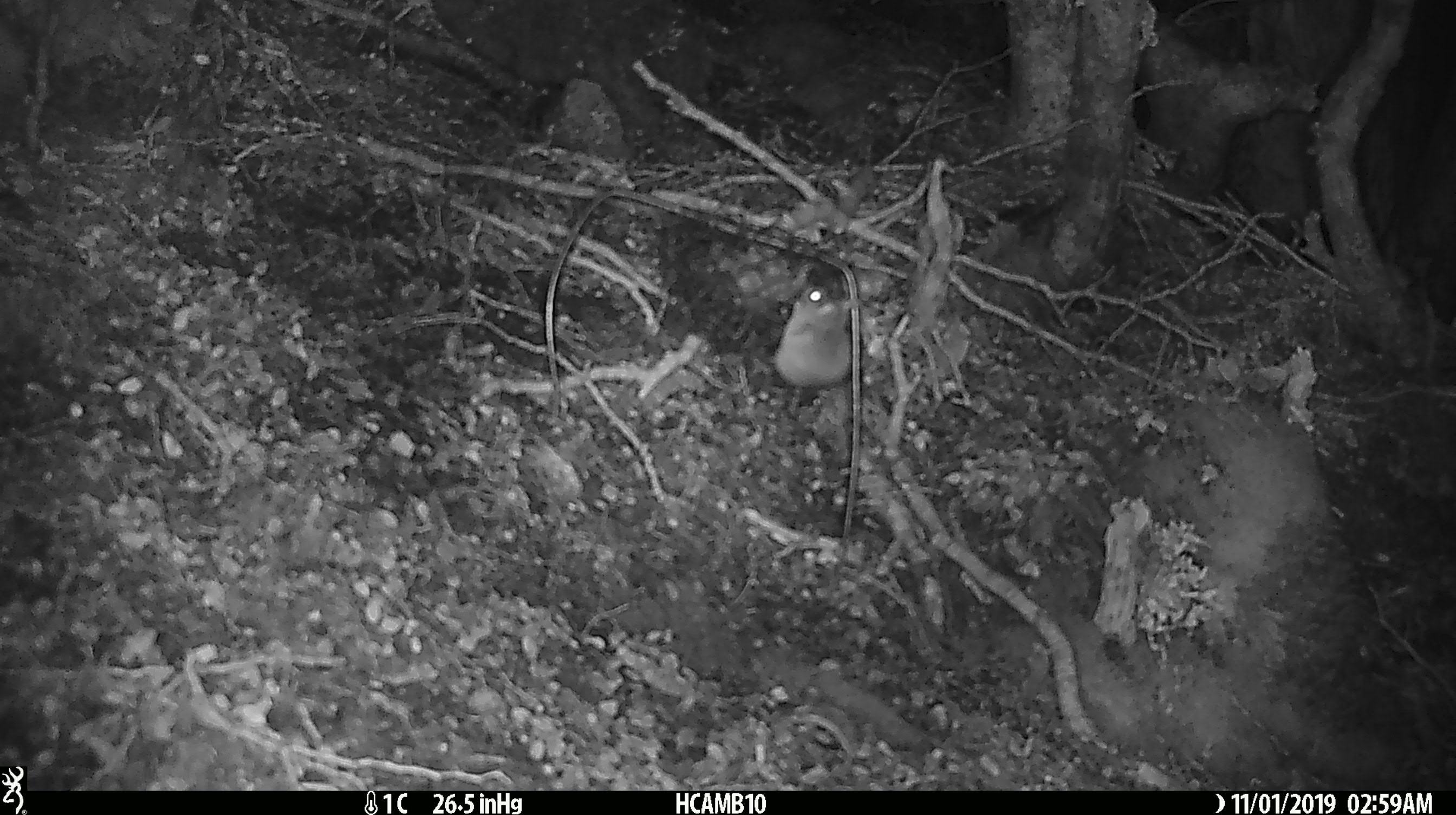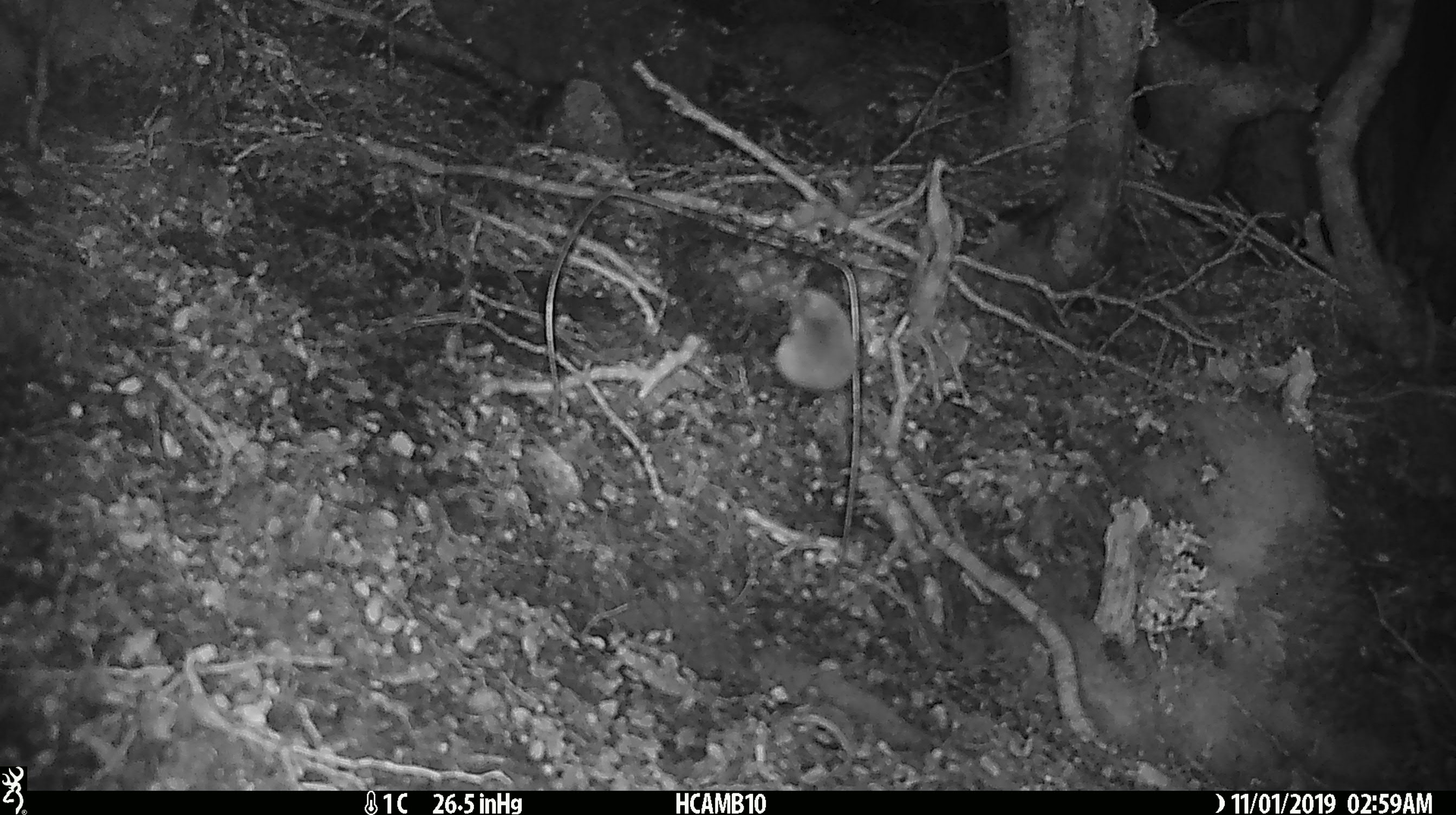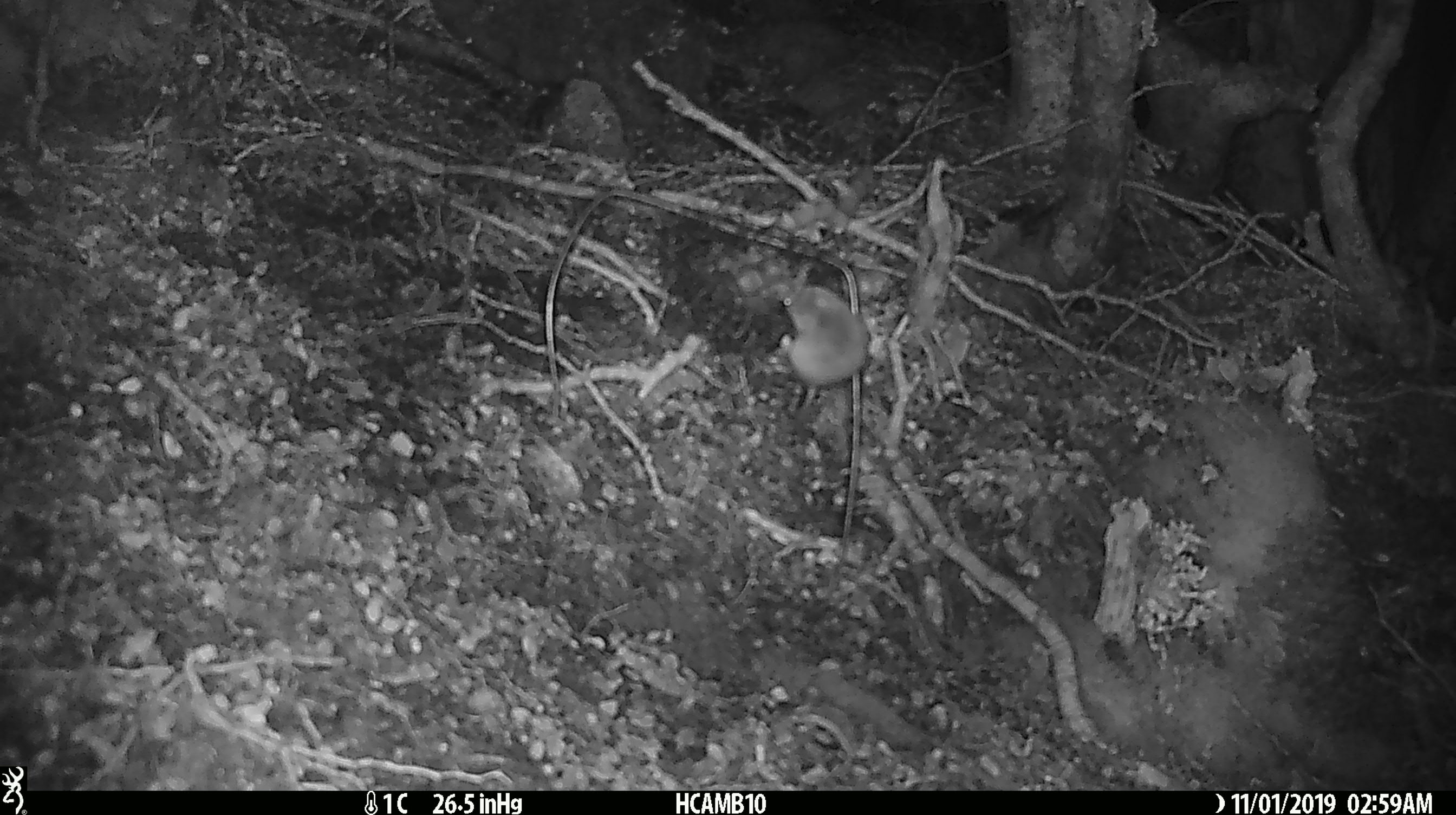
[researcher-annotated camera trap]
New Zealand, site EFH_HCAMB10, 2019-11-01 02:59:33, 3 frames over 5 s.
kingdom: Animalia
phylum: Chordata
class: Mammalia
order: Rodentia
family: Muridae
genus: Mus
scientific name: Mus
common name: mouse